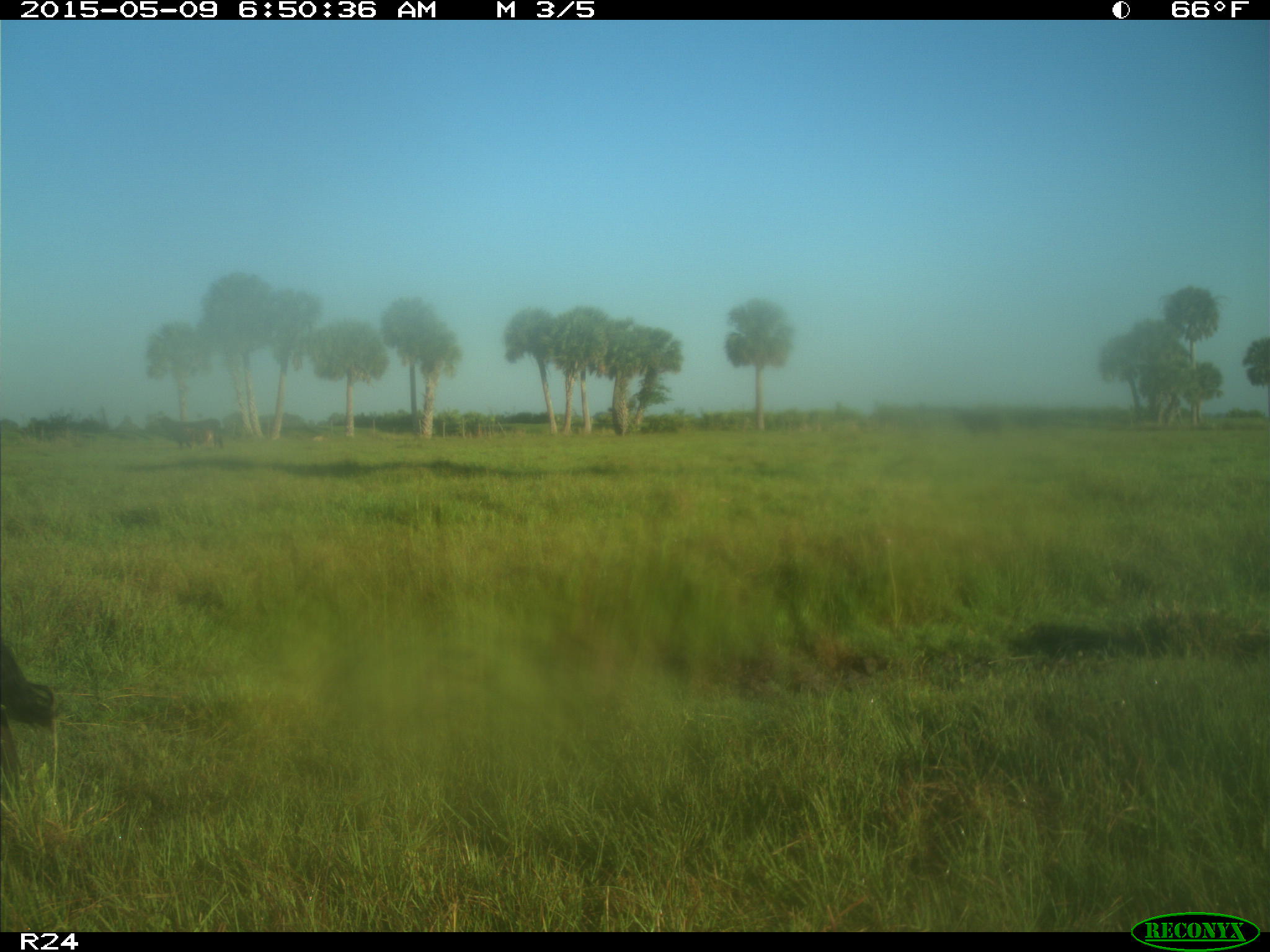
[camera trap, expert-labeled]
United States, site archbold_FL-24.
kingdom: Animalia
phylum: Chordata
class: Mammalia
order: Artiodactyla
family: Bovidae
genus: Bos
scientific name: Bos taurus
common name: domestic cow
Bos taurus (domestic cow).